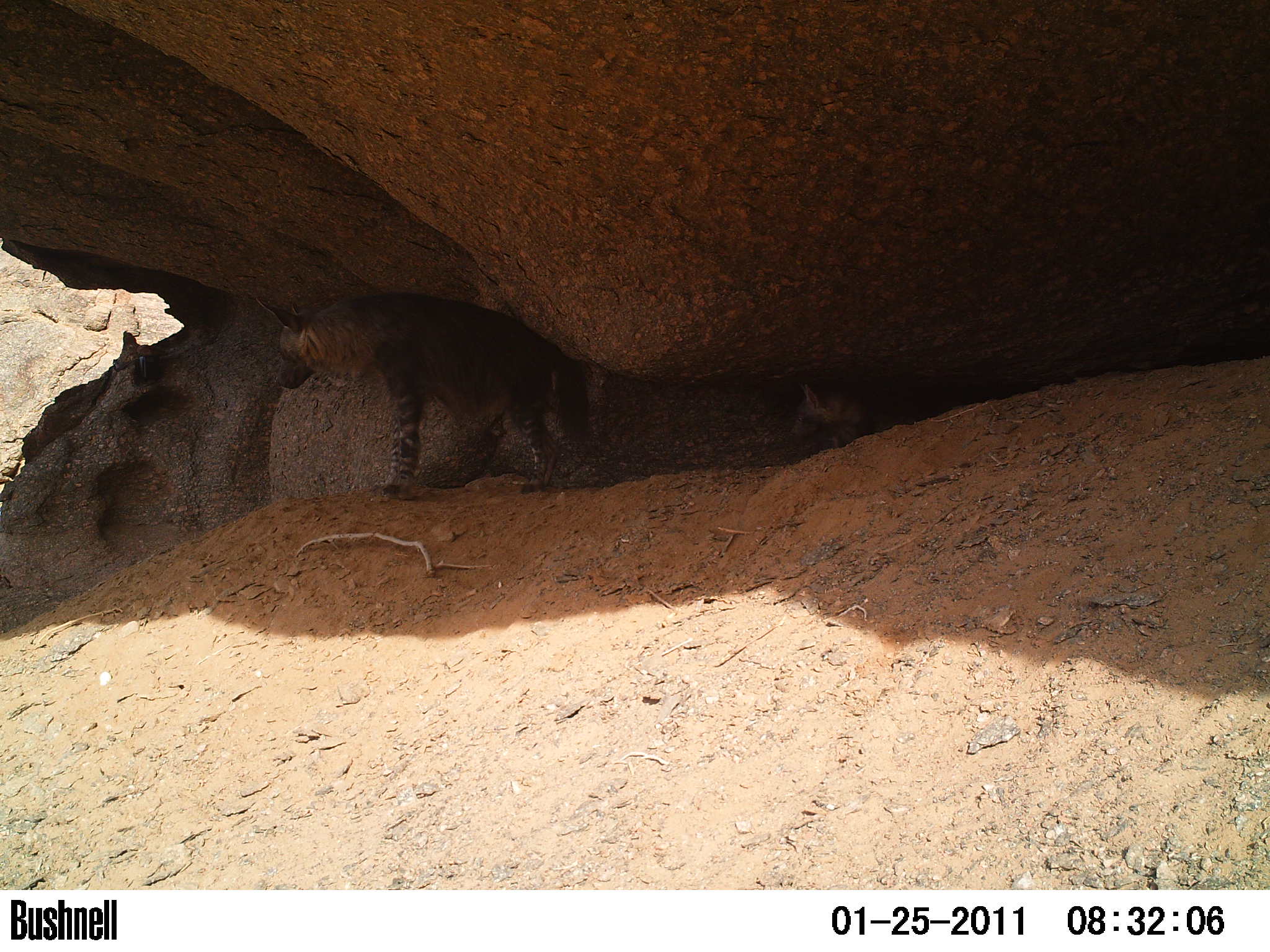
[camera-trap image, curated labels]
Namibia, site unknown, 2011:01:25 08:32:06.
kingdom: Animalia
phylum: Chordata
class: Mammalia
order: Carnivora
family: Hyaenidae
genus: Parahyaena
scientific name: Parahyaena brunnea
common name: brown hyena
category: hyaena brunnea